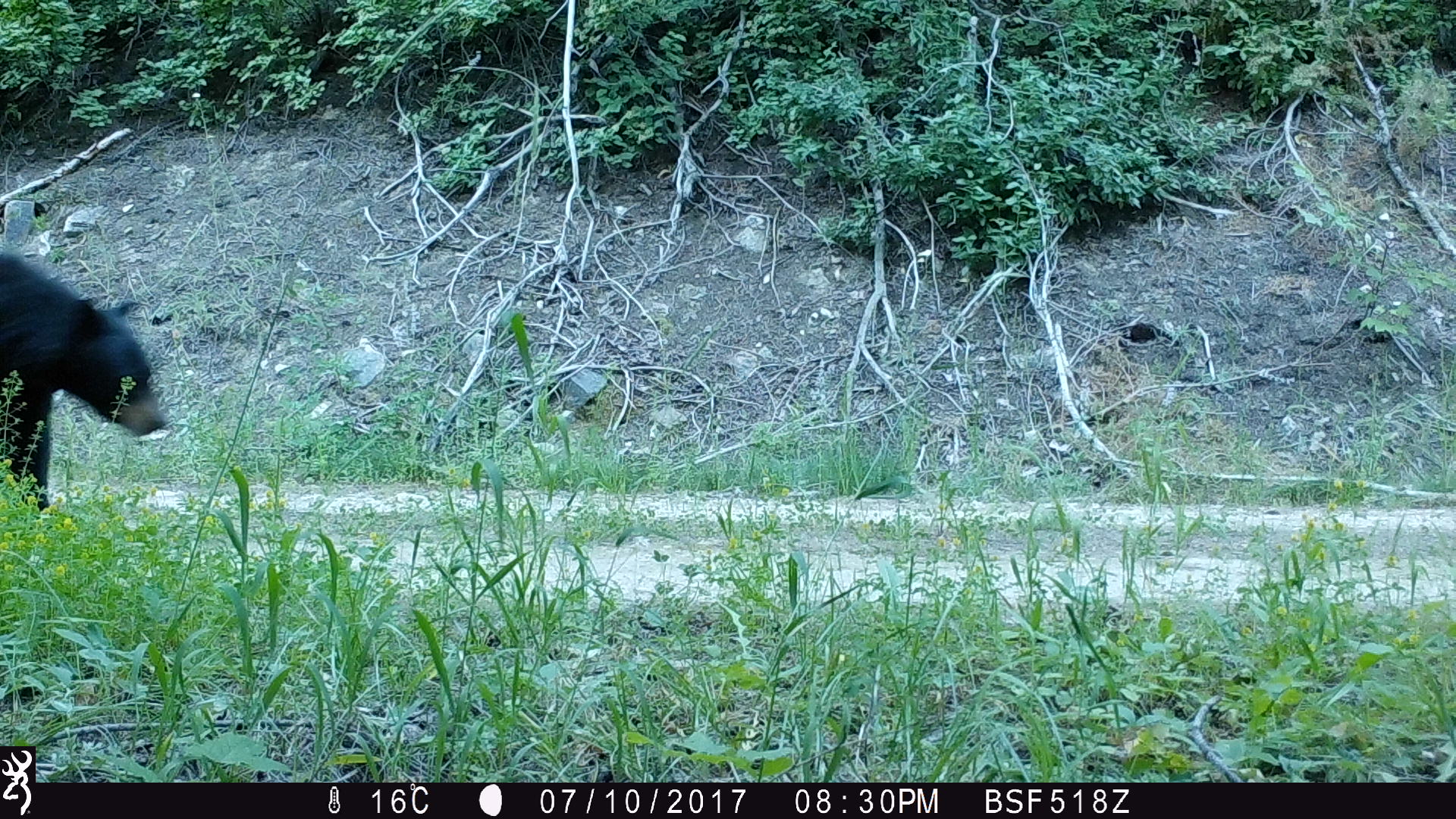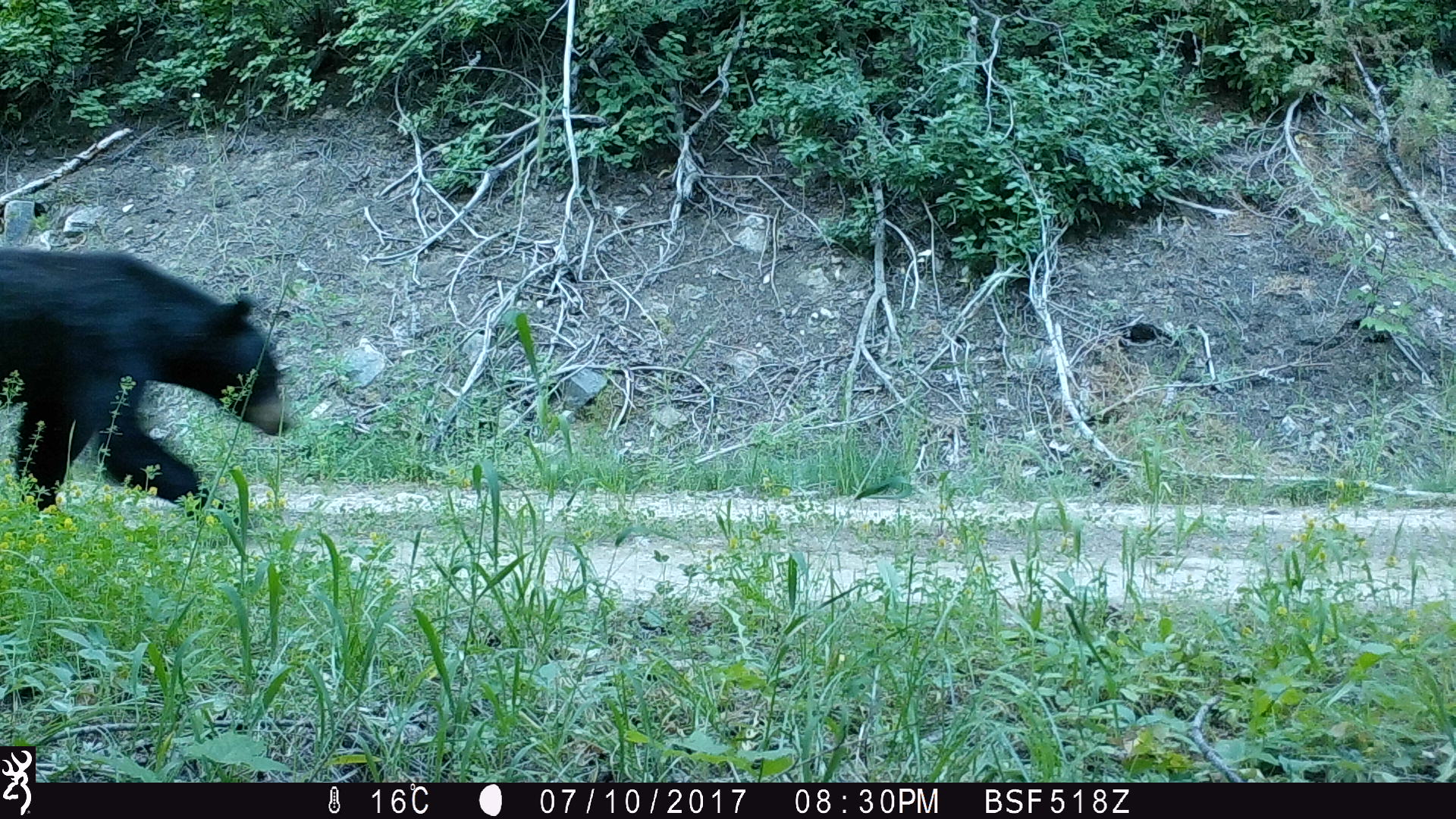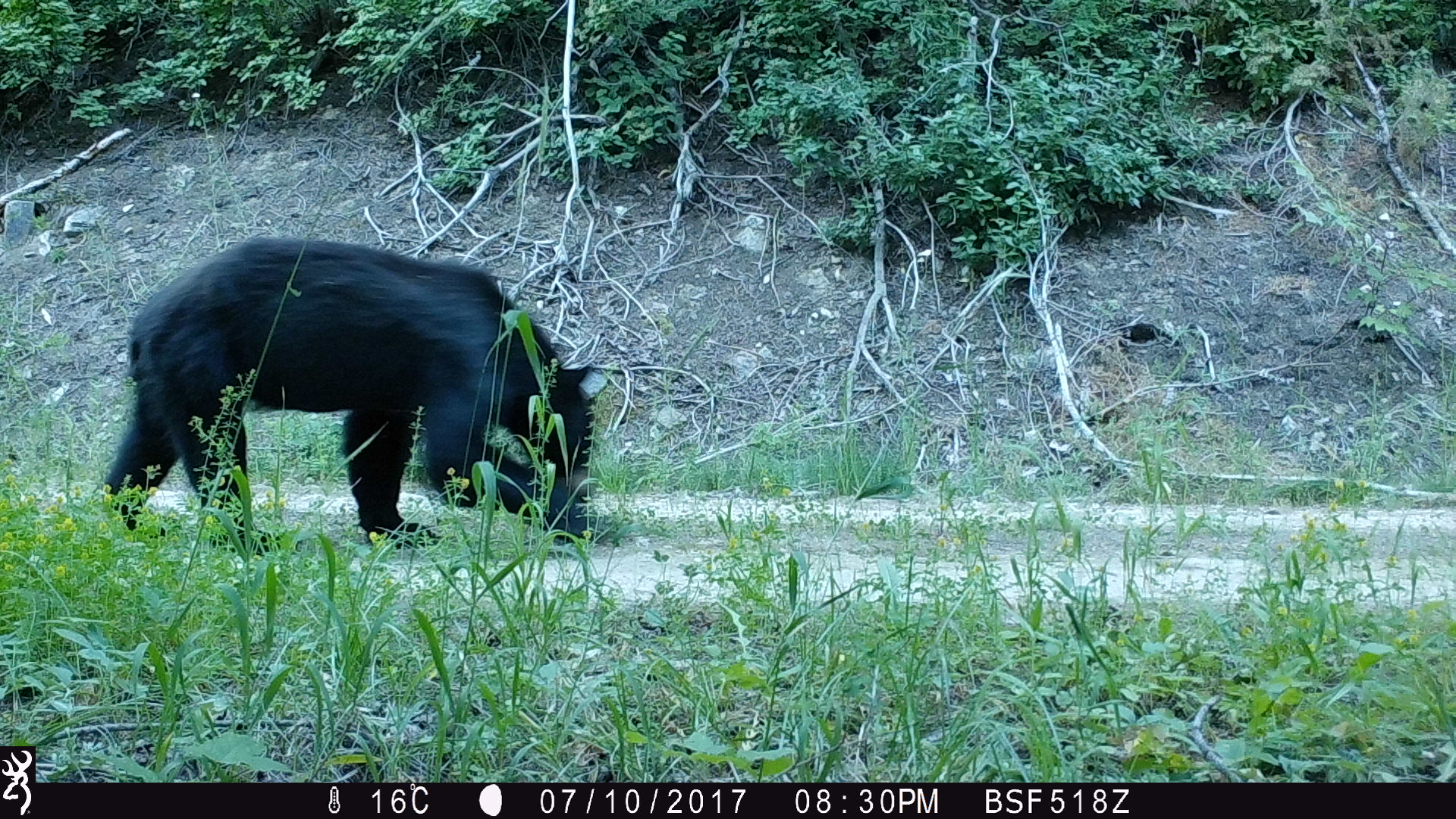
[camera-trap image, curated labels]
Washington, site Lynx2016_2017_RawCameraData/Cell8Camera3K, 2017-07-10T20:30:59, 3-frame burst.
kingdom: Animalia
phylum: Chordata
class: Mammalia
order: Carnivora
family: Ursidae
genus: Ursus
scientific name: Ursus americanus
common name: american black bear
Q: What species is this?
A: Ursus americanus (american black bear).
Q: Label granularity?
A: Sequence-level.